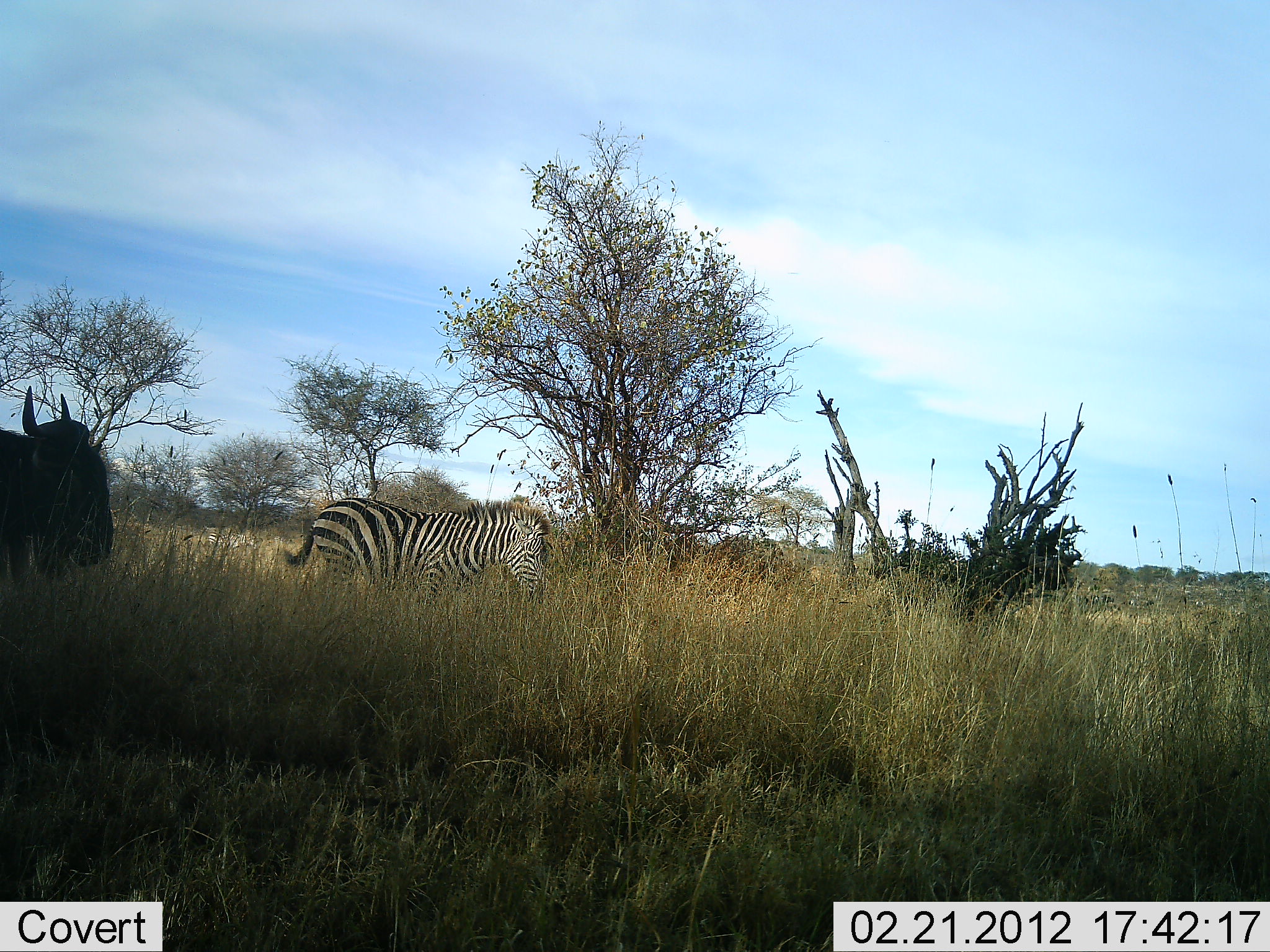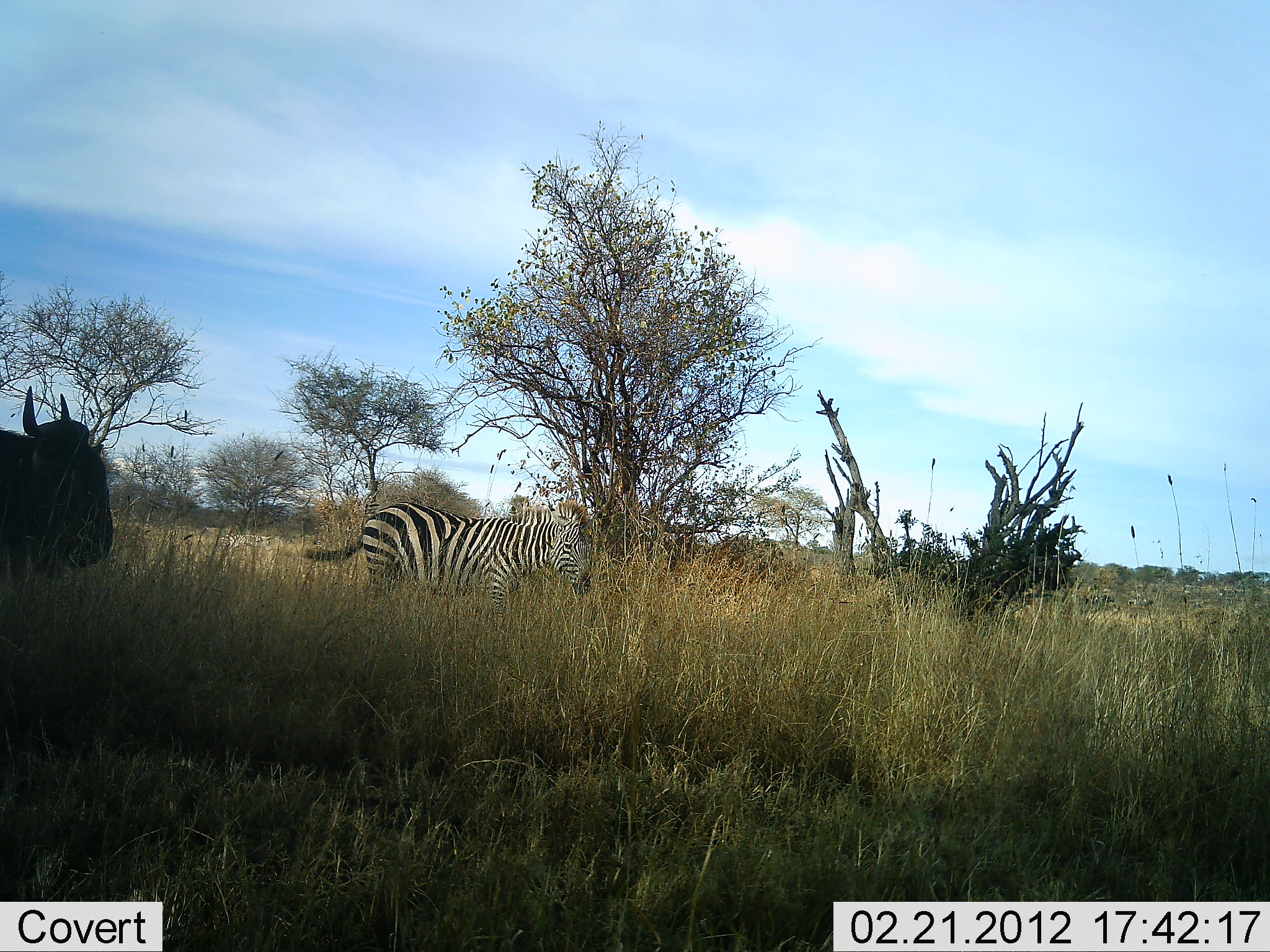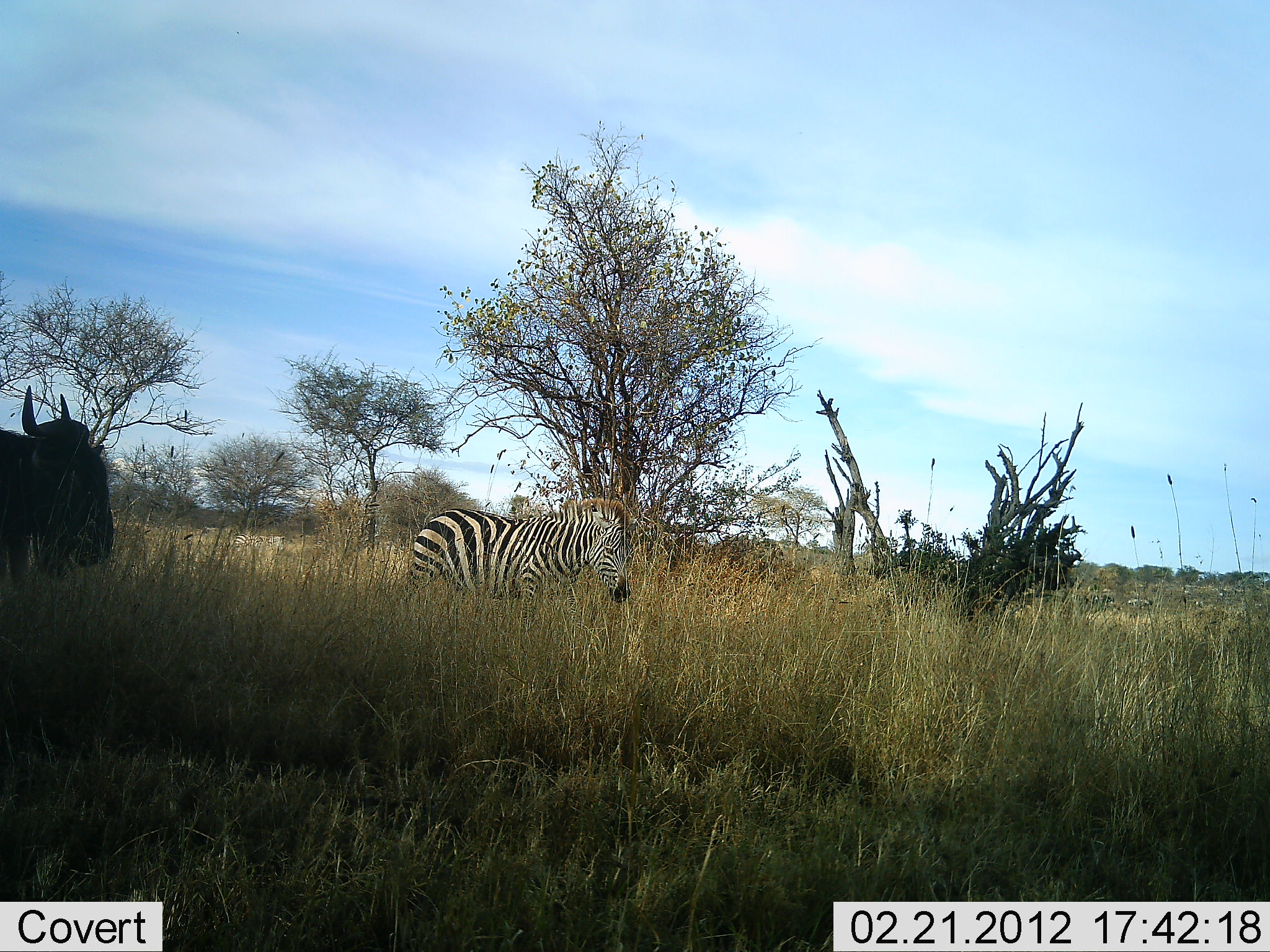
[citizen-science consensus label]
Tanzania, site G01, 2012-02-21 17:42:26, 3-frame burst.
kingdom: Animalia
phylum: Chordata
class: Mammalia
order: Artiodactyla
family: Bovidae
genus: Connochaetes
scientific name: Connochaetes taurinus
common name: blue wildebeest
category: wildebeest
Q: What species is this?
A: Wildebeest (blue wildebeest) (Connochaetes taurinus).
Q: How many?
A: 1.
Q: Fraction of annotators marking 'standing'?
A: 83%.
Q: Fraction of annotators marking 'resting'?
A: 6%.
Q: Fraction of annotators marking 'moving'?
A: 0%.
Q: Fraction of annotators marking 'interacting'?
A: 0%.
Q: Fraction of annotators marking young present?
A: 0%.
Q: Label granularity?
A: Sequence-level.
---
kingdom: Animalia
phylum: Chordata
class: Mammalia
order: Perissodactyla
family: Equidae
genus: Equus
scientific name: Equus quagga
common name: plains zebra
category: zebra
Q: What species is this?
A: Zebra (plains zebra) (Equus quagga).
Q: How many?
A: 1.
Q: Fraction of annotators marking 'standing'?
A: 11%.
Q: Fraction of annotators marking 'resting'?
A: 0%.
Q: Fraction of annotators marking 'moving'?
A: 89%.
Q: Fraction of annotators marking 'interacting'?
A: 0%.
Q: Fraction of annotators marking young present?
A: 0%.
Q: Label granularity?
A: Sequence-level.